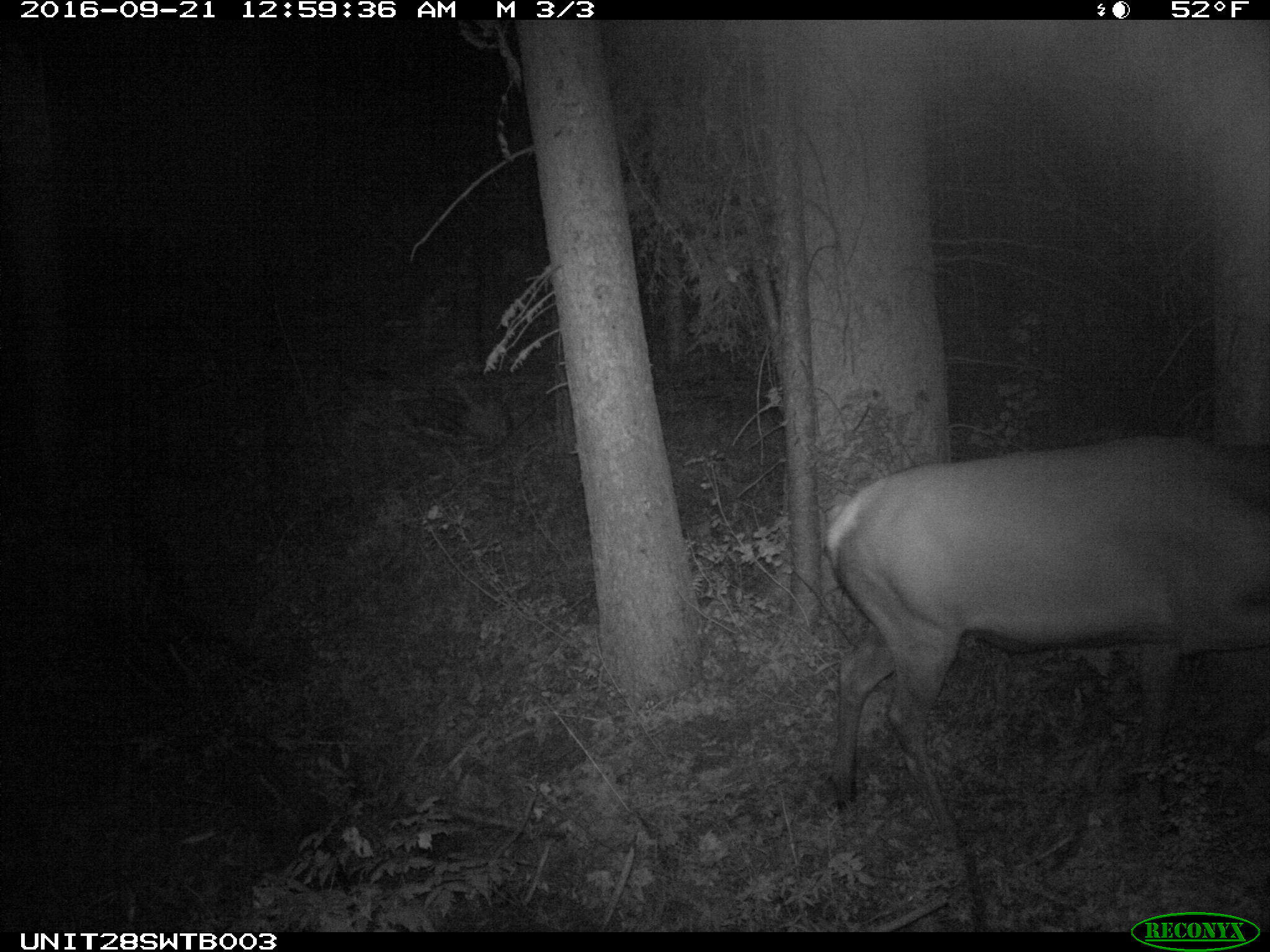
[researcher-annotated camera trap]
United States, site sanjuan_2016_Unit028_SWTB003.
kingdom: Animalia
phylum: Chordata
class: Mammalia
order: Artiodactyla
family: Cervidae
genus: Cervus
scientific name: Cervus elaphus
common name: red deer